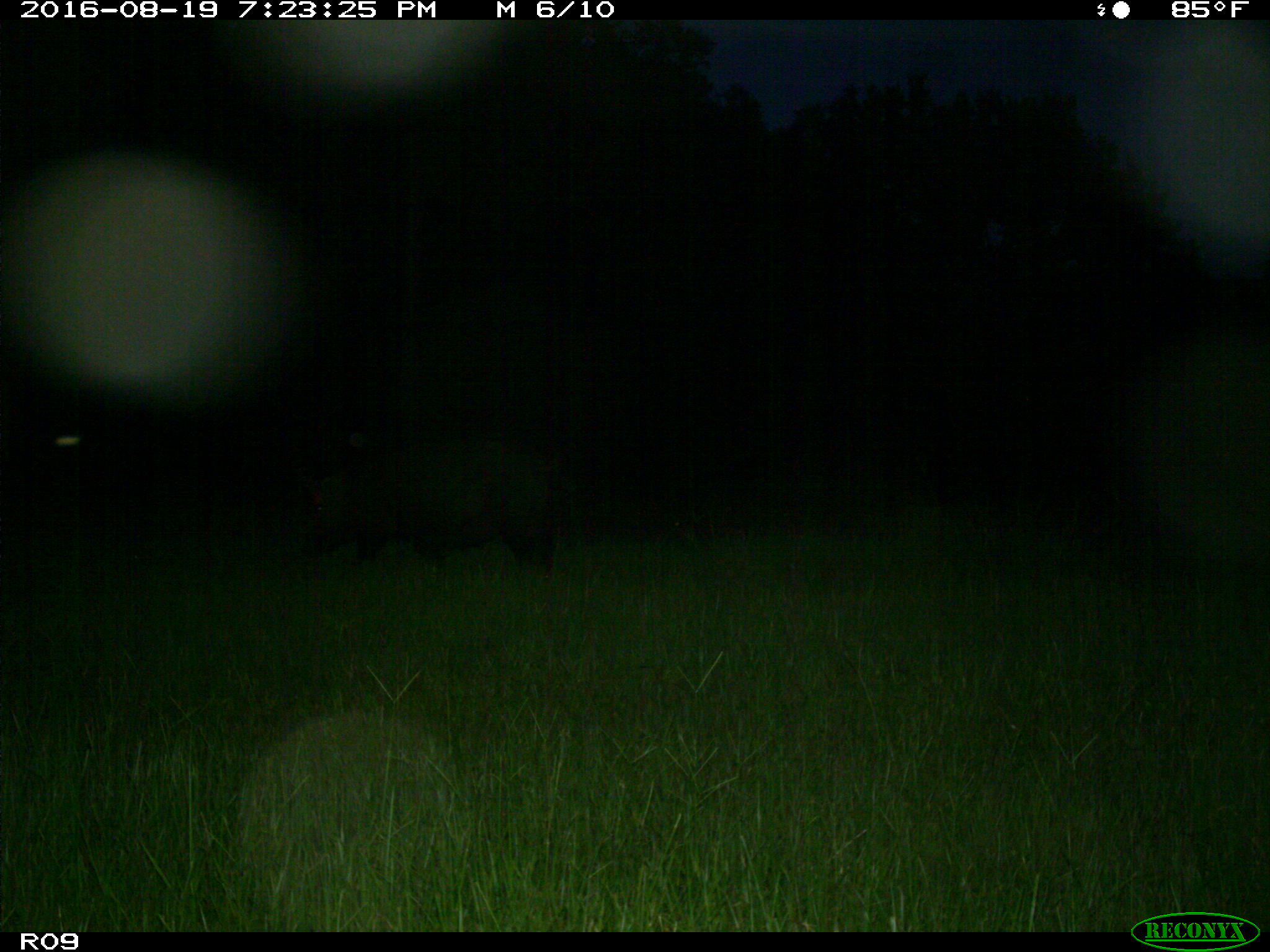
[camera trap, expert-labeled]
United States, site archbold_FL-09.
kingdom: Animalia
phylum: Chordata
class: Mammalia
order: Artiodactyla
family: Suidae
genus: Sus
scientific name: Sus scrofa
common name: wild boar